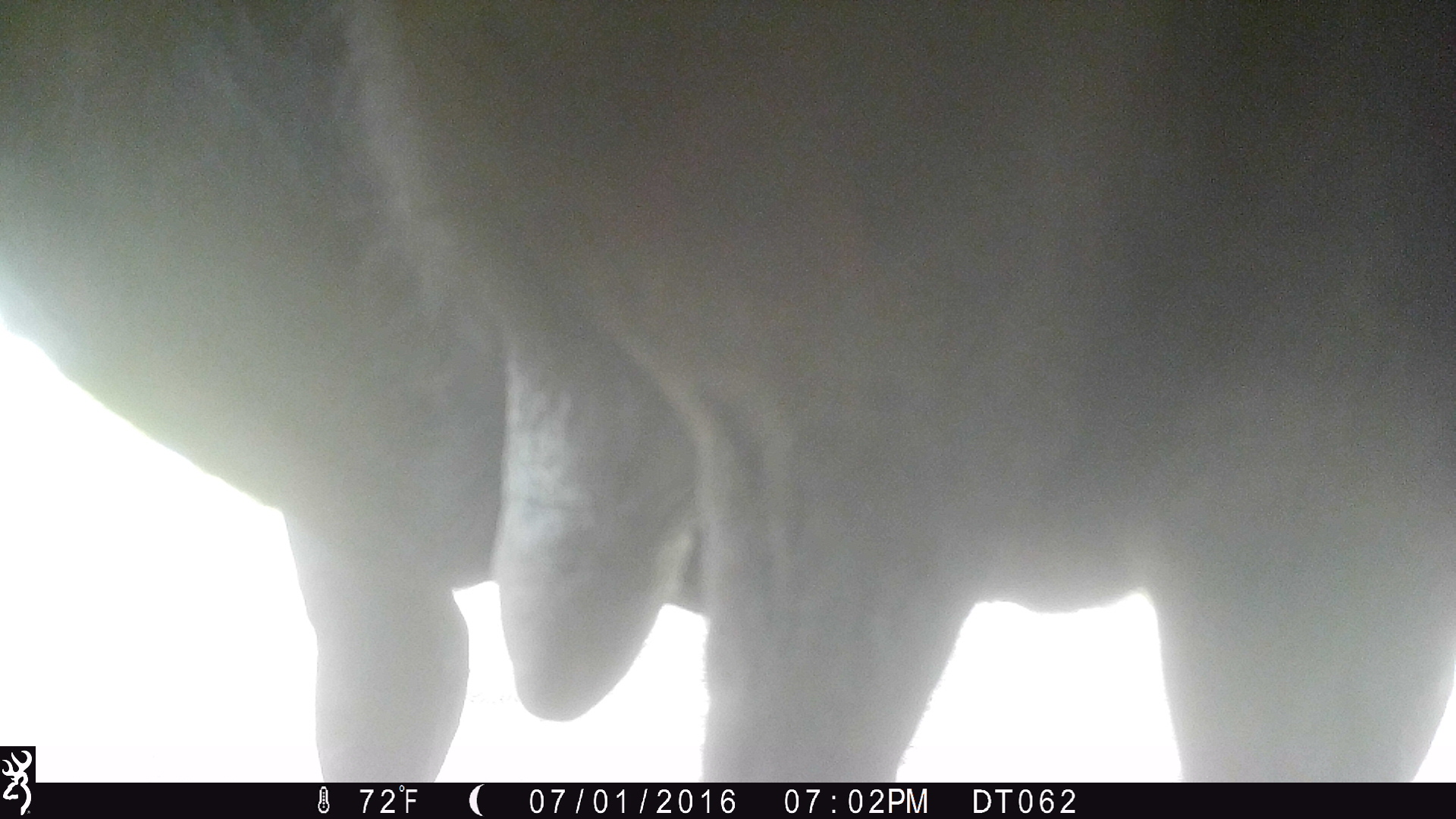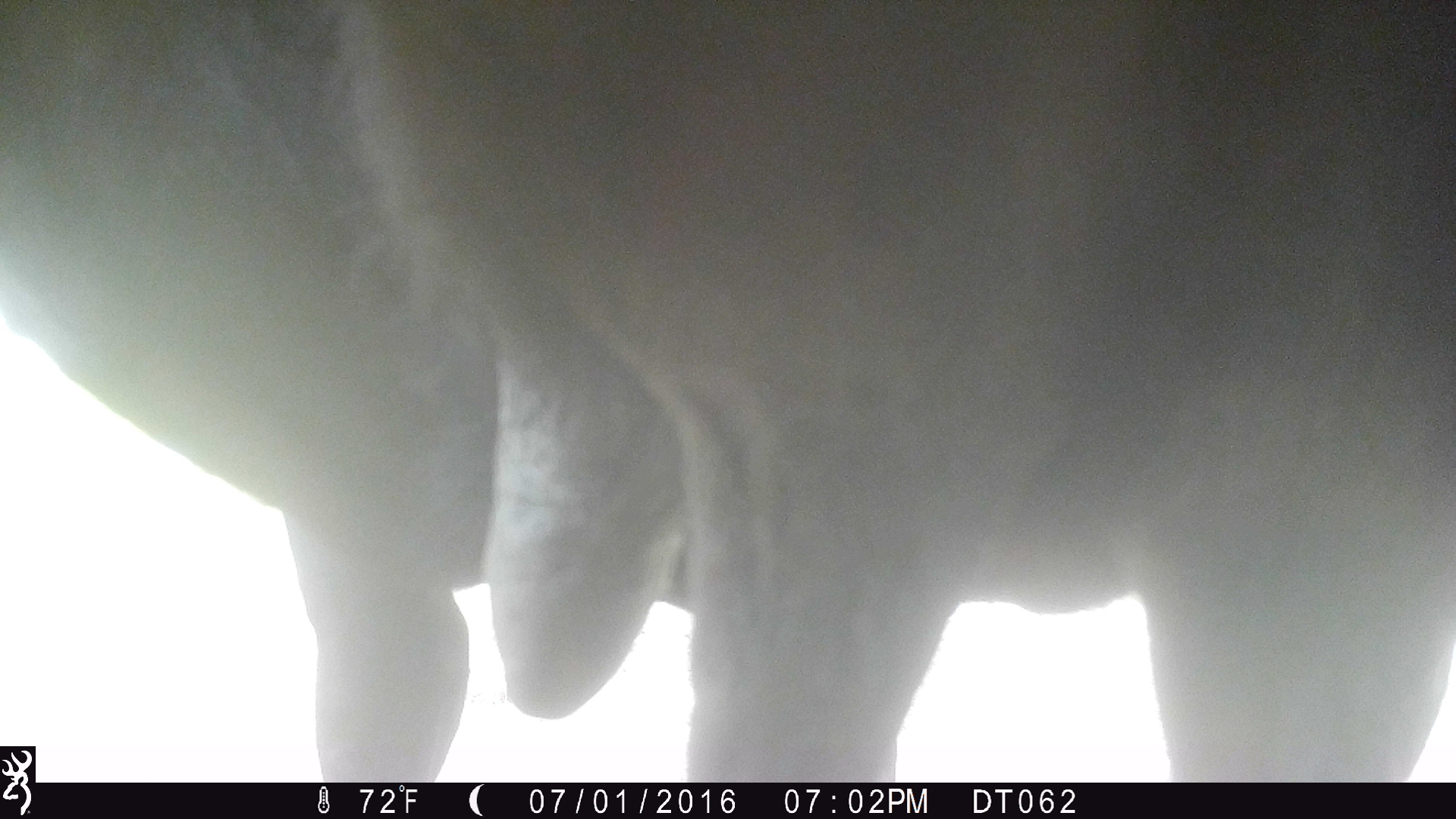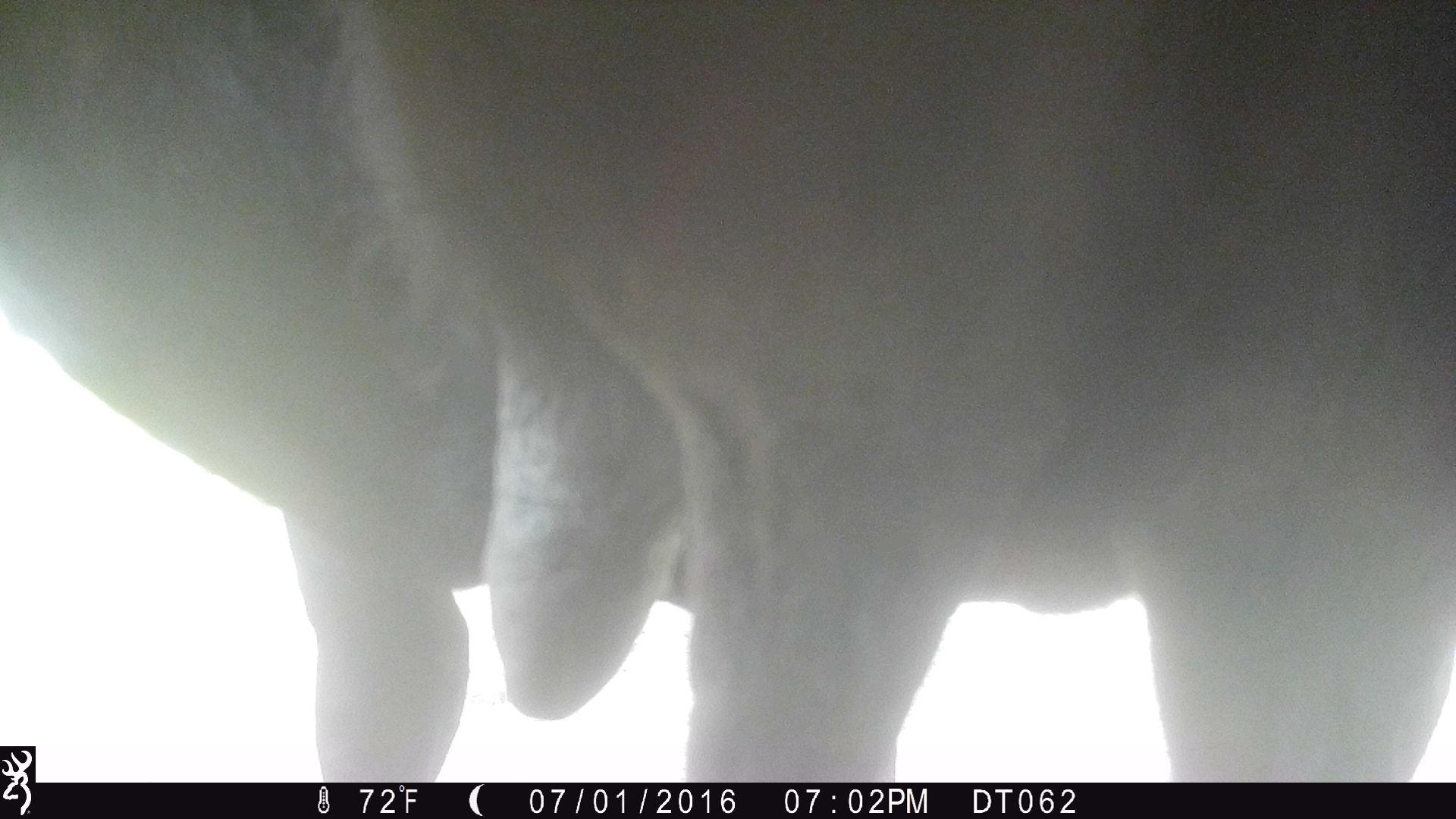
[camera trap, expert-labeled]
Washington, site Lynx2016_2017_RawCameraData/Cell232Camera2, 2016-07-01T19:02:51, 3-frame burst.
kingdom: Animalia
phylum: Chordata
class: Mammalia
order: Artiodactyla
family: Bovidae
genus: Bos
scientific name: Bos taurus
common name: domestic cattle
Domestic cattle (Bos taurus). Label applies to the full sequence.